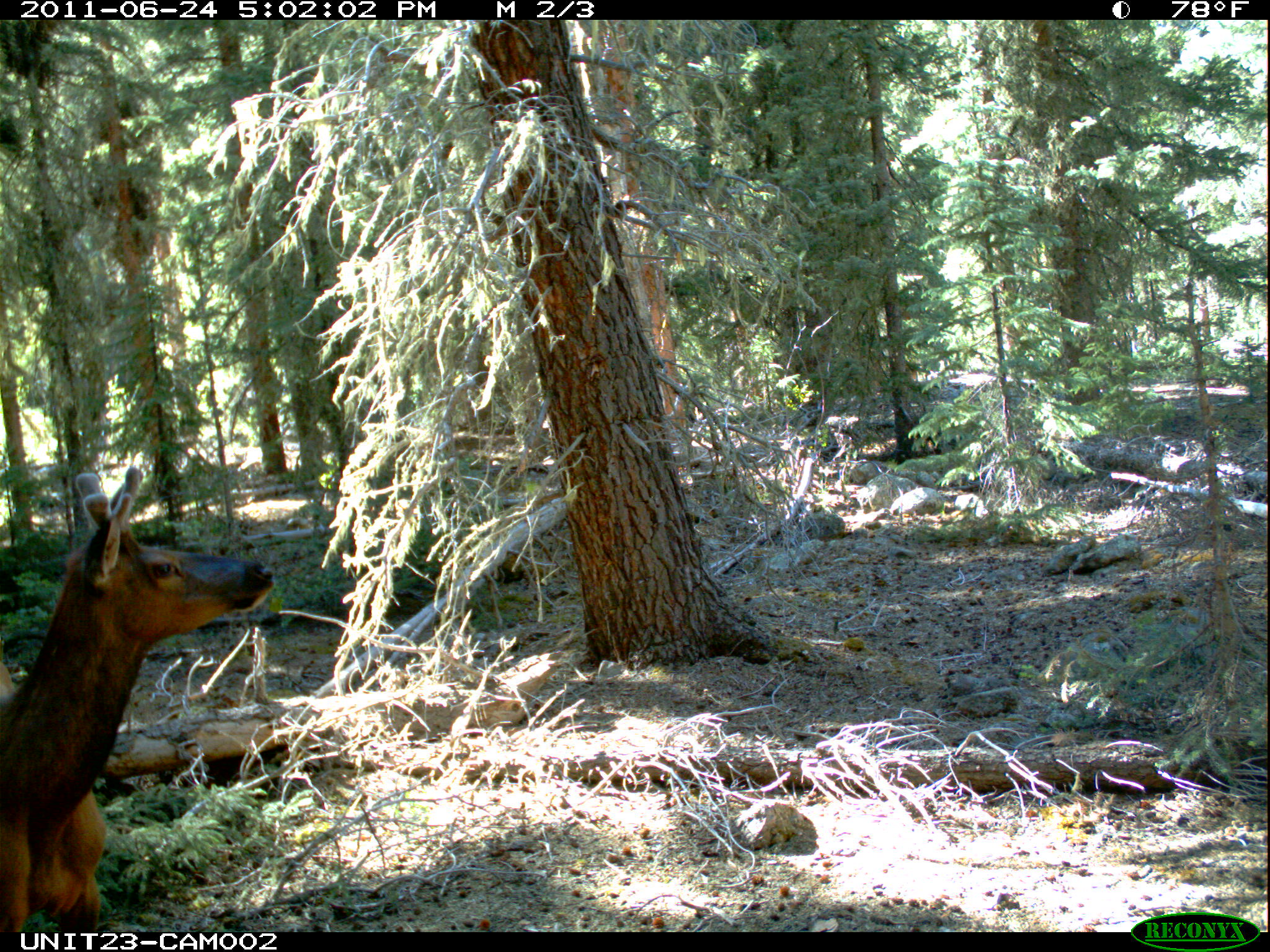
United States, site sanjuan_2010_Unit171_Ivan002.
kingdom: Animalia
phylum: Chordata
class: Mammalia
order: Artiodactyla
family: Cervidae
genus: Cervus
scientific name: Cervus elaphus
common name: red deer